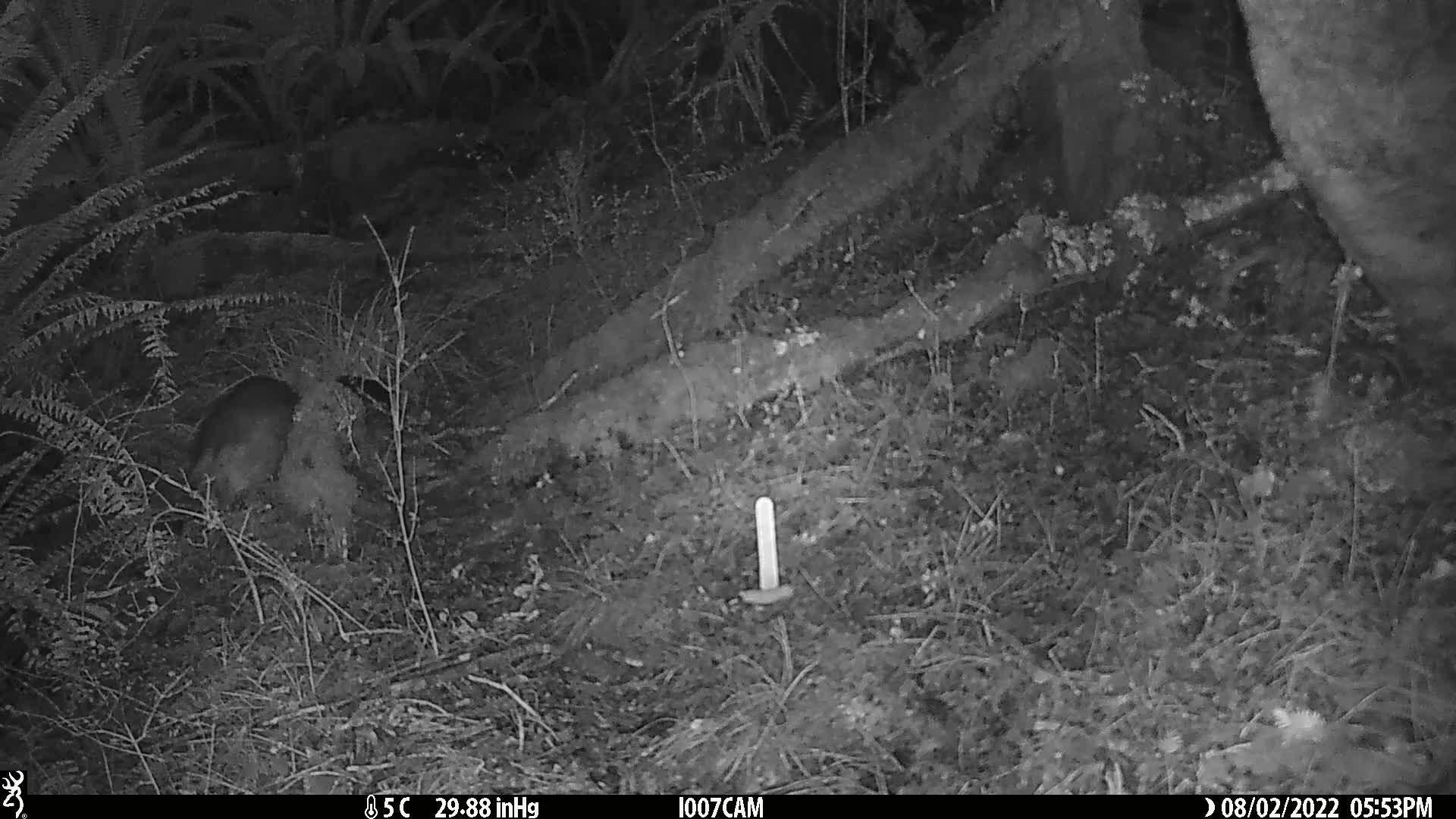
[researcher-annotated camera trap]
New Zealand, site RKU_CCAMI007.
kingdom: Animalia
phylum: Chordata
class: Mammalia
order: Diprotodontia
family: Phalangeridae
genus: Trichosurus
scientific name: Trichosurus vulpecula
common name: common brushtail possum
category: possum